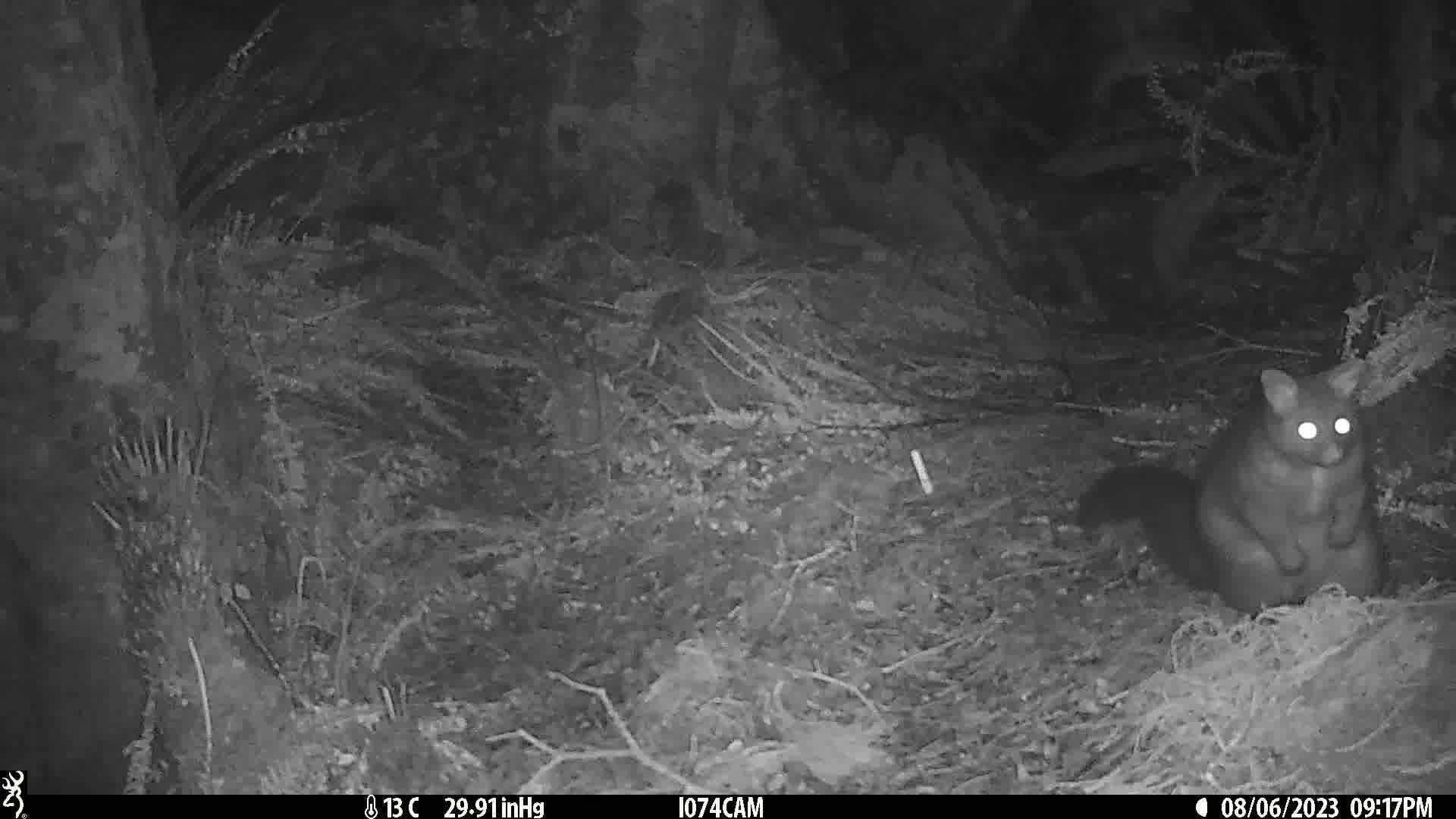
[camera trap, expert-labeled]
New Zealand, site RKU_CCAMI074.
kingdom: Animalia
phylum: Chordata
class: Mammalia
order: Diprotodontia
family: Phalangeridae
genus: Trichosurus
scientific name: Trichosurus vulpecula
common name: common brushtail possum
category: possum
Possum (common brushtail possum) (Trichosurus vulpecula).